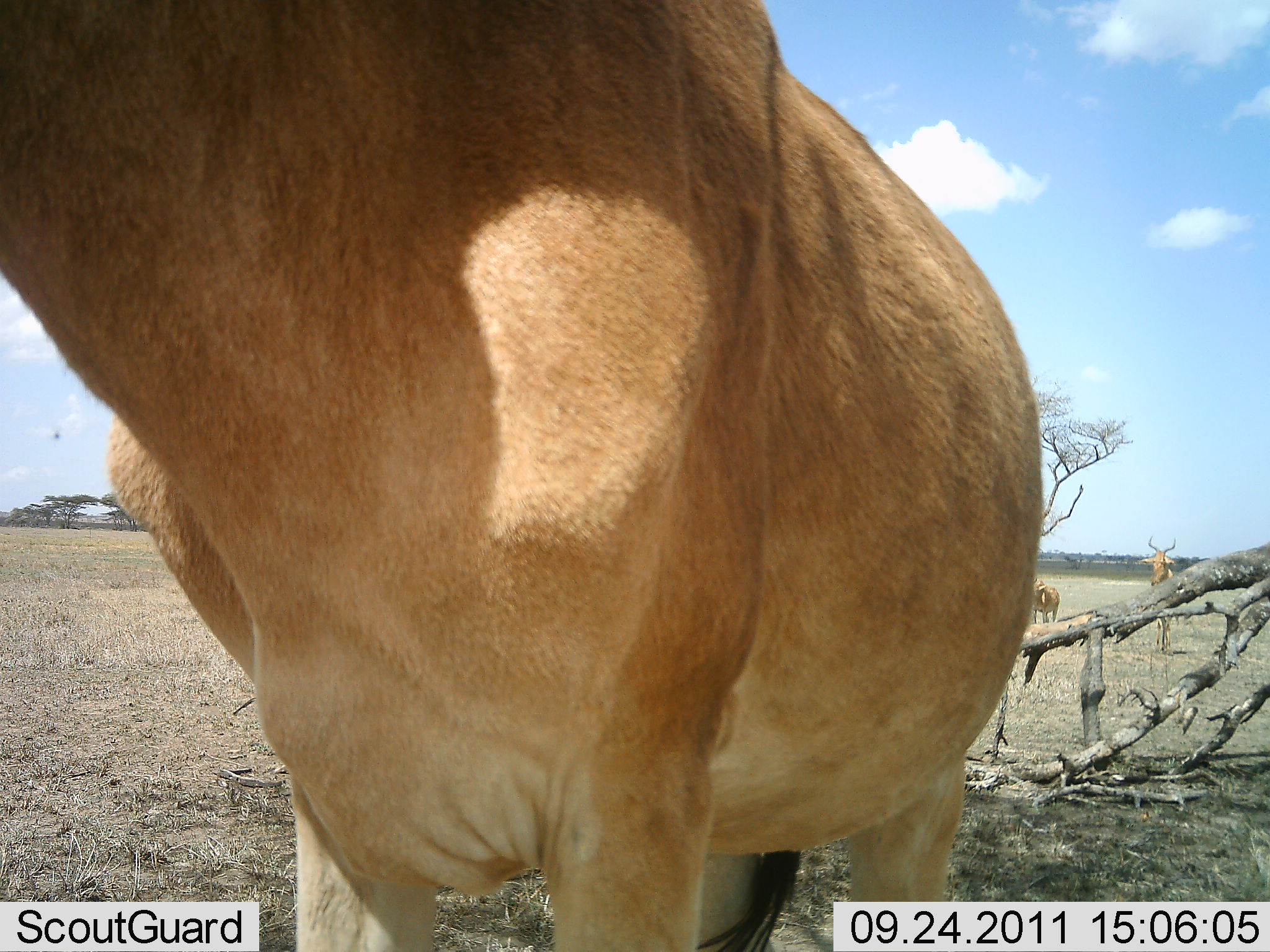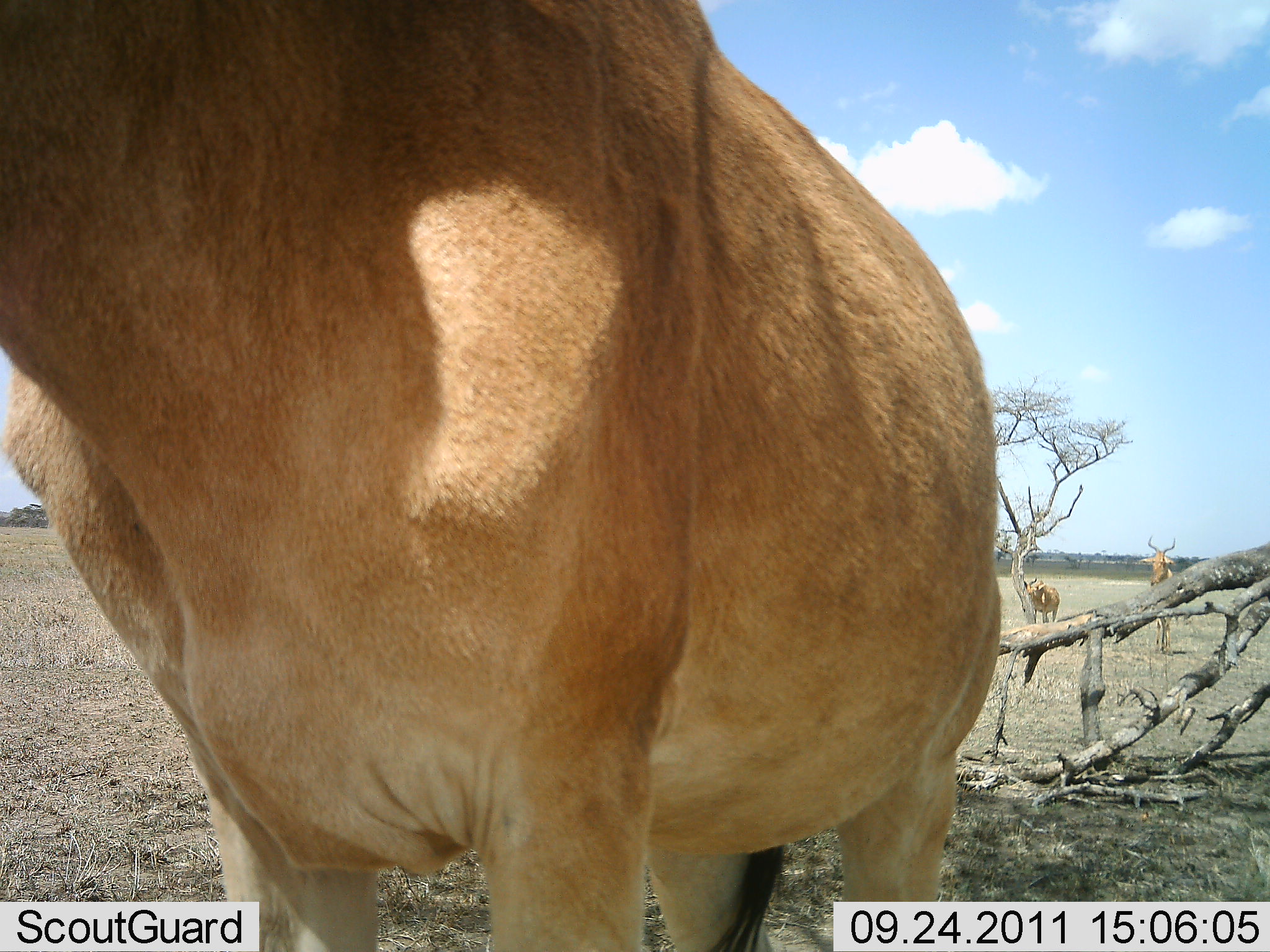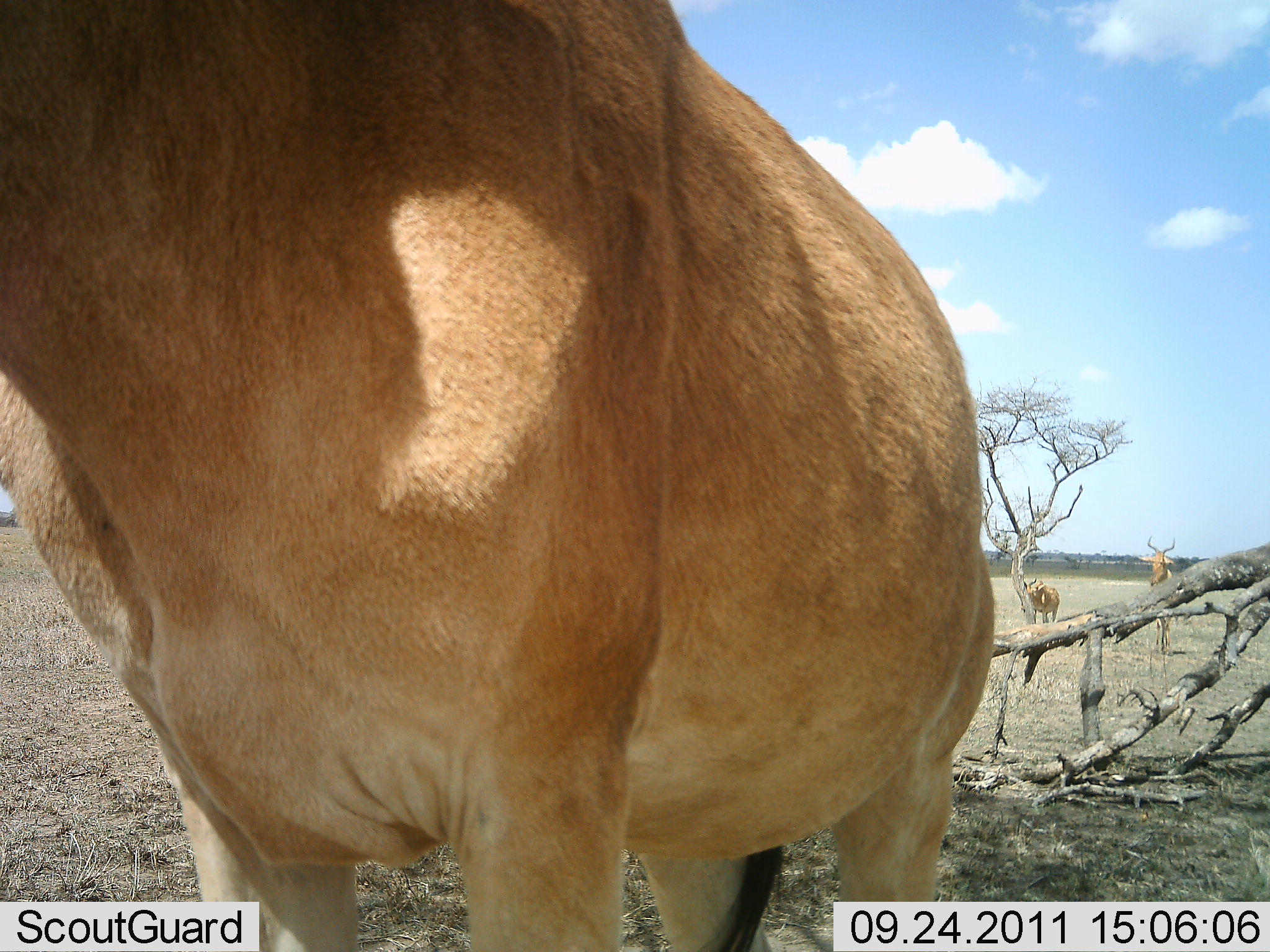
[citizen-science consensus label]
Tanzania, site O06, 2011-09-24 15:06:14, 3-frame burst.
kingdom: Animalia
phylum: Chordata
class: Mammalia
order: Artiodactyla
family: Bovidae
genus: Alcelaphus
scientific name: Alcelaphus buselaphus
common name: hartebeest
Hartebeest (Alcelaphus buselaphus), count 3. Behavior (volunteer vote fractions): standing 92%, resting 0%, moving 8%, interacting 0%. Young present (vote fraction): 8%. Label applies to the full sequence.